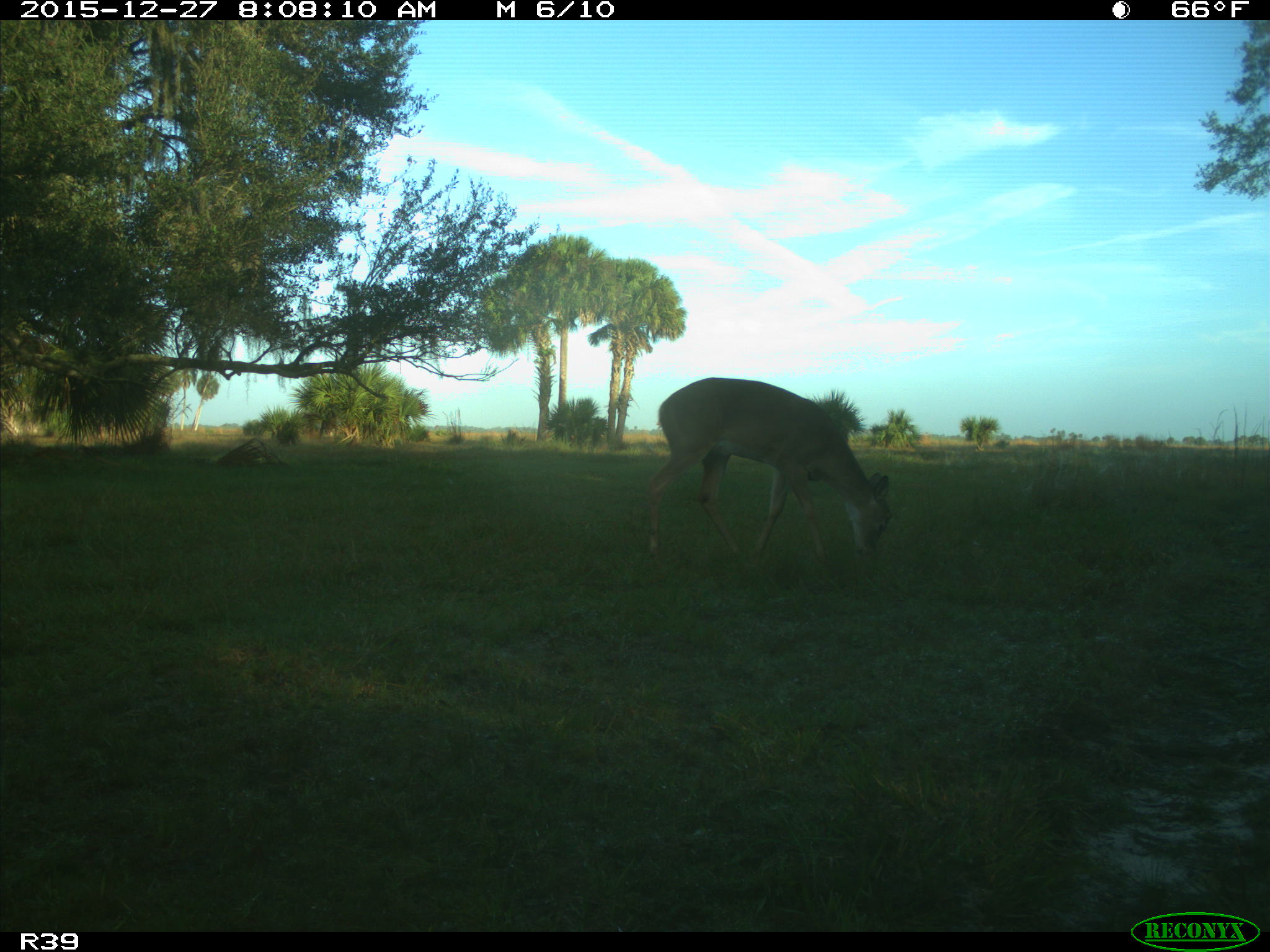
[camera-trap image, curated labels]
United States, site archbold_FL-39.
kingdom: Animalia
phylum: Chordata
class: Mammalia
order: Artiodactyla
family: Cervidae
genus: Odocoileus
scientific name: Odocoileus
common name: deer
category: unidentified deer